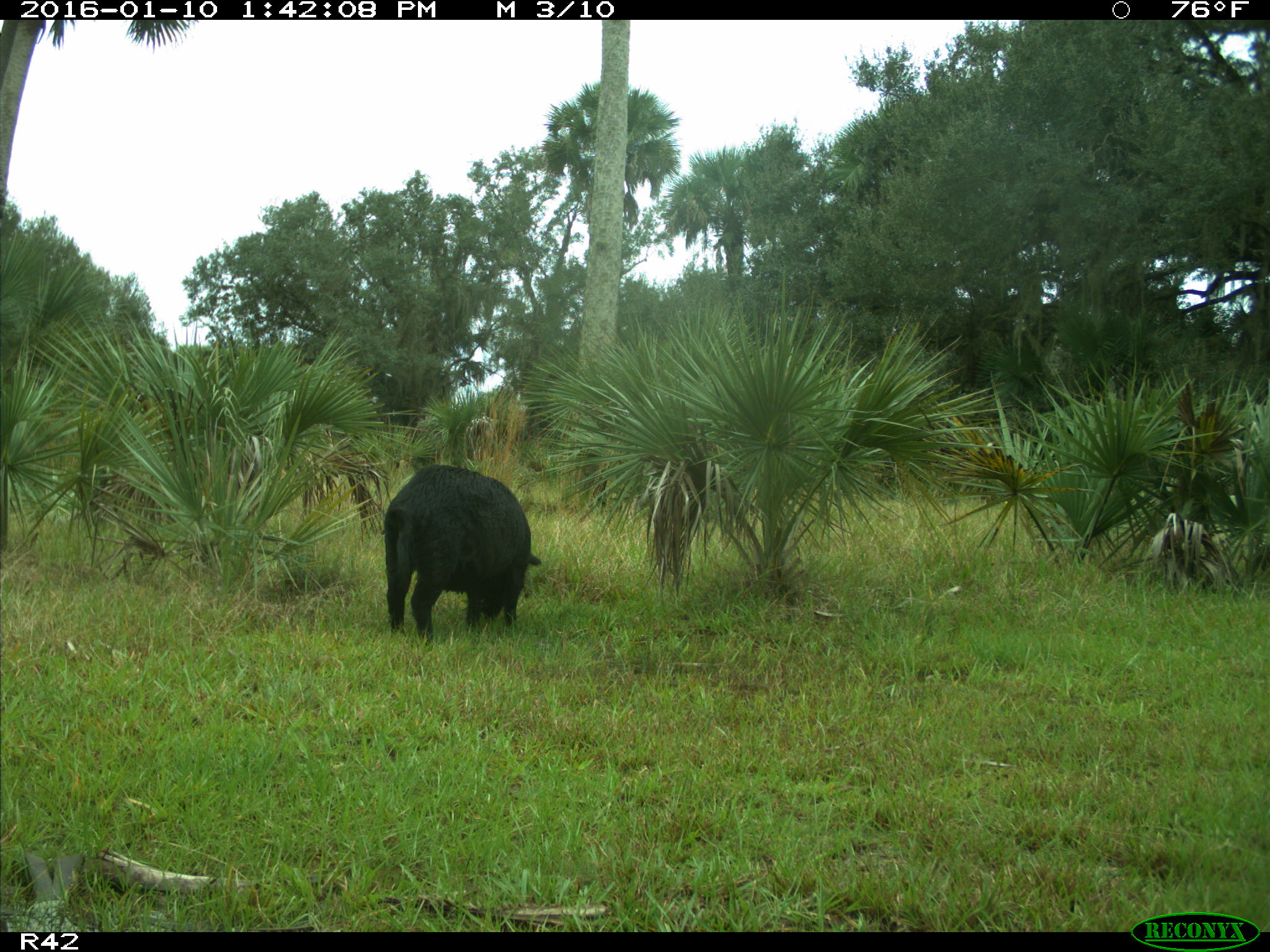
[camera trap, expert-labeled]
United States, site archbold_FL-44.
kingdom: Animalia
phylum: Chordata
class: Mammalia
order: Artiodactyla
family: Suidae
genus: Sus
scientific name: Sus scrofa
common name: wild boar